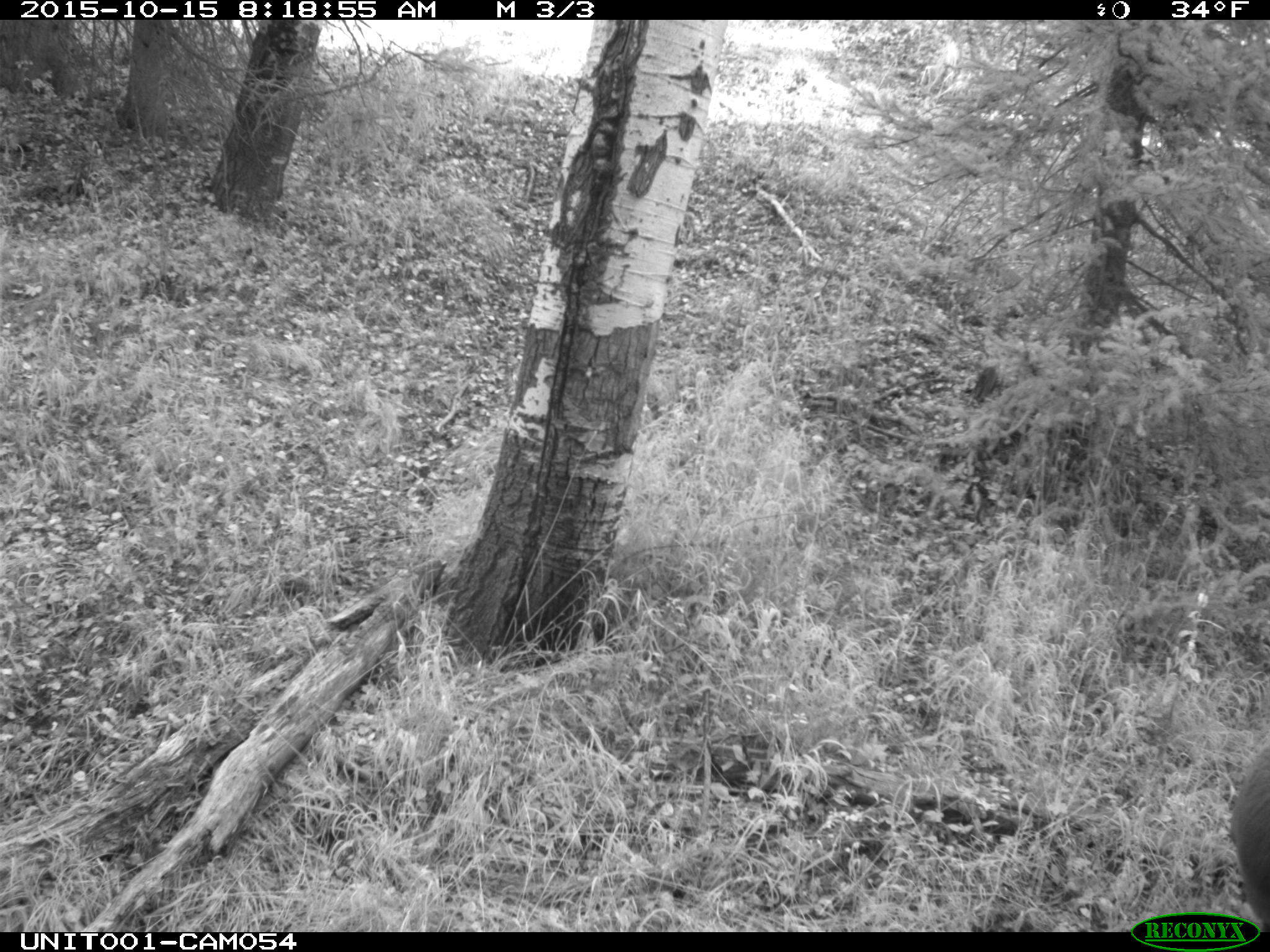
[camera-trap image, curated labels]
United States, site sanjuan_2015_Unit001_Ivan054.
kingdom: Animalia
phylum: Chordata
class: Mammalia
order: Artiodactyla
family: Cervidae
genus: Cervus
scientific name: Cervus elaphus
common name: red deer